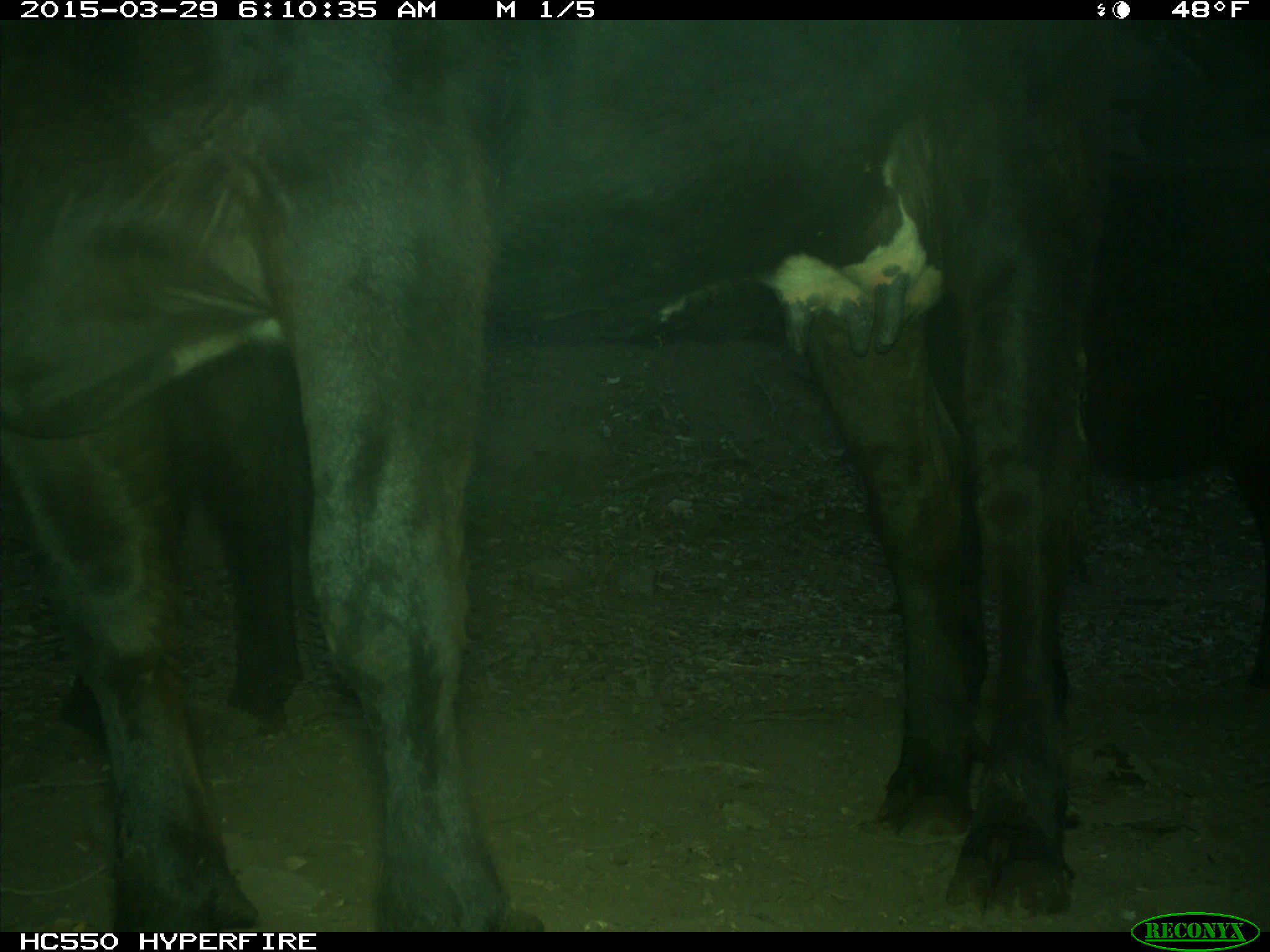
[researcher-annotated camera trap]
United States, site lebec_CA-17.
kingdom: Animalia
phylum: Chordata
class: Mammalia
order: Artiodactyla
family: Bovidae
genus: Bos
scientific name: Bos taurus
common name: domestic cow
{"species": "Bos taurus (domestic cow)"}